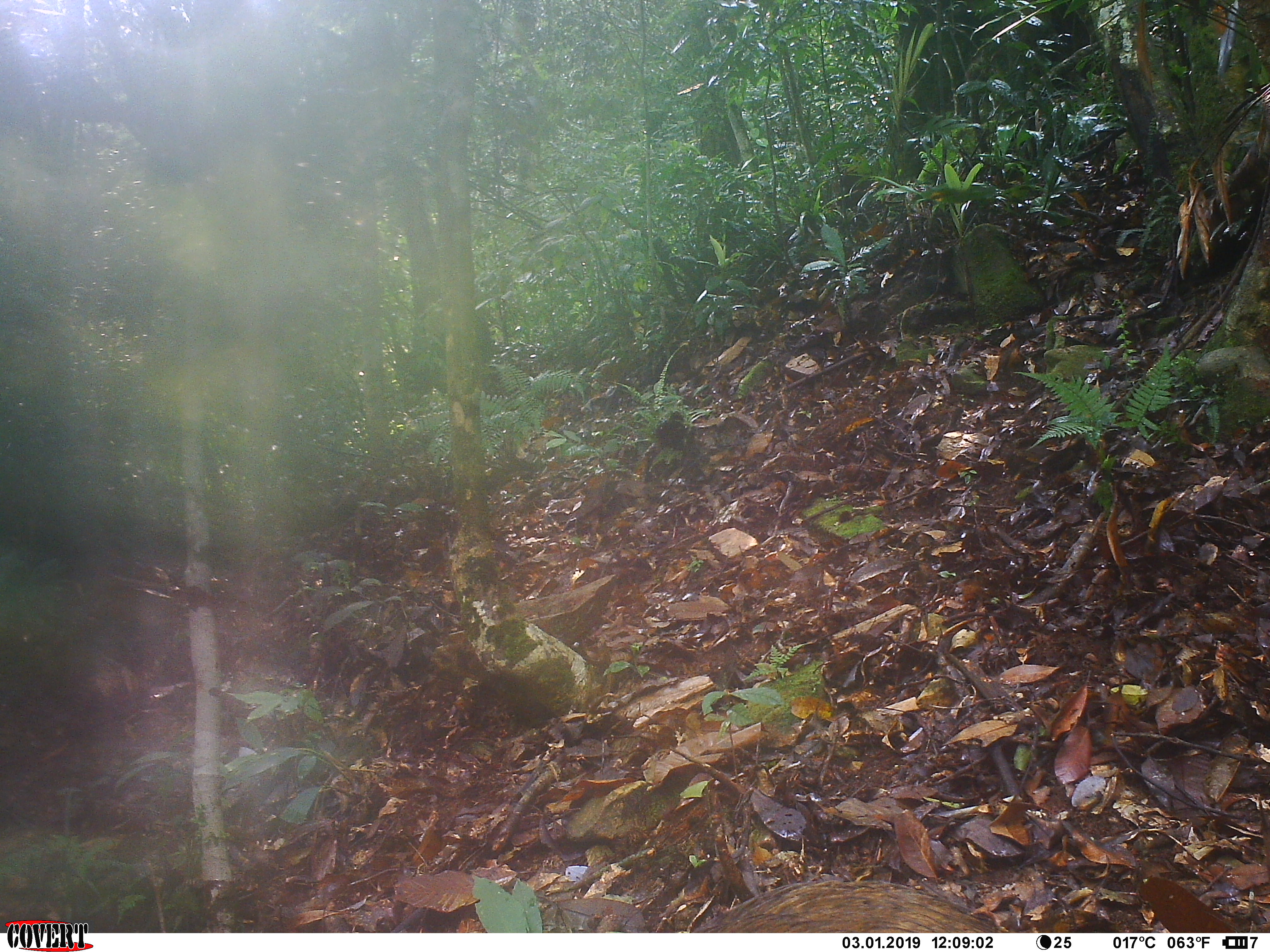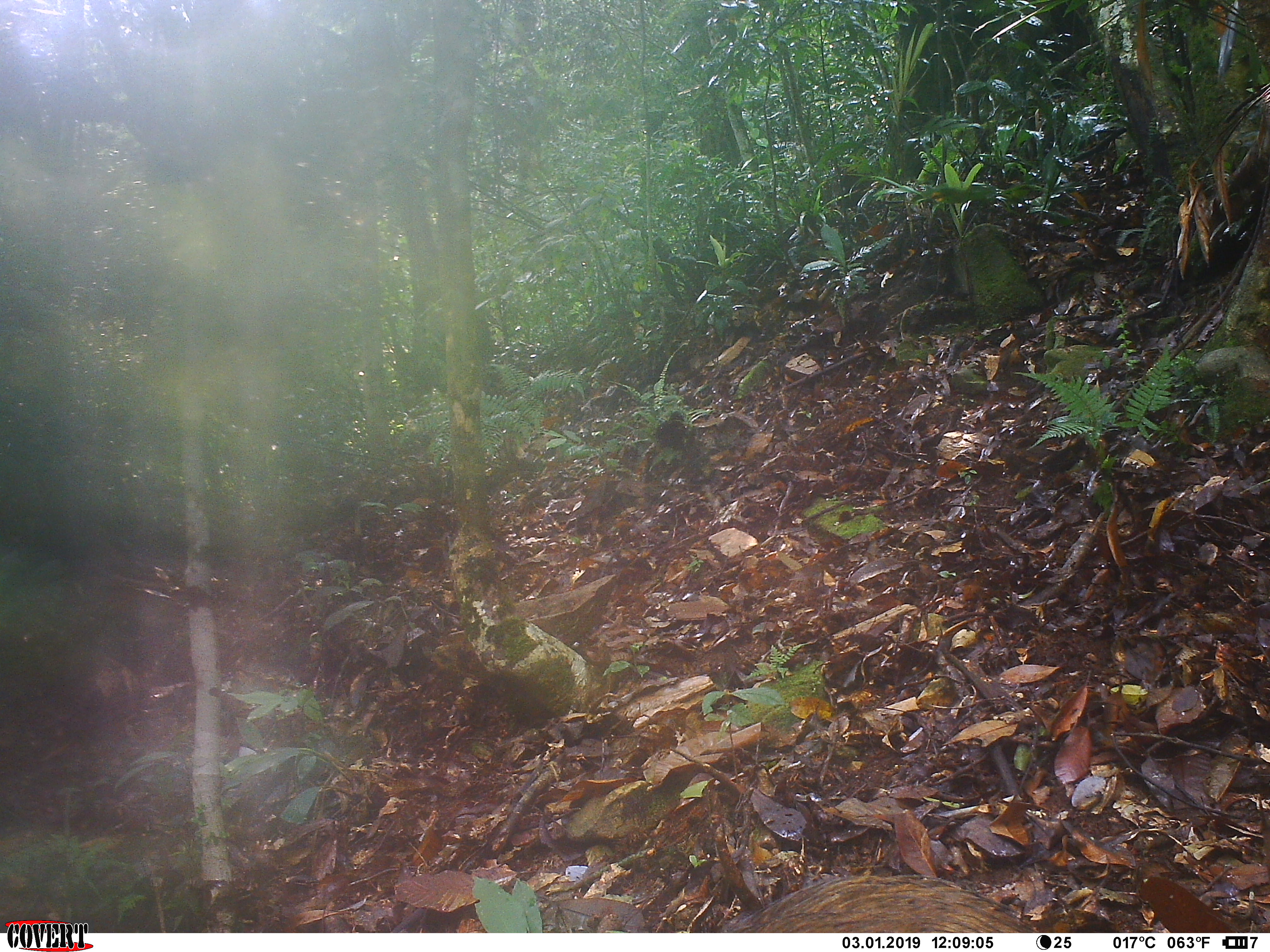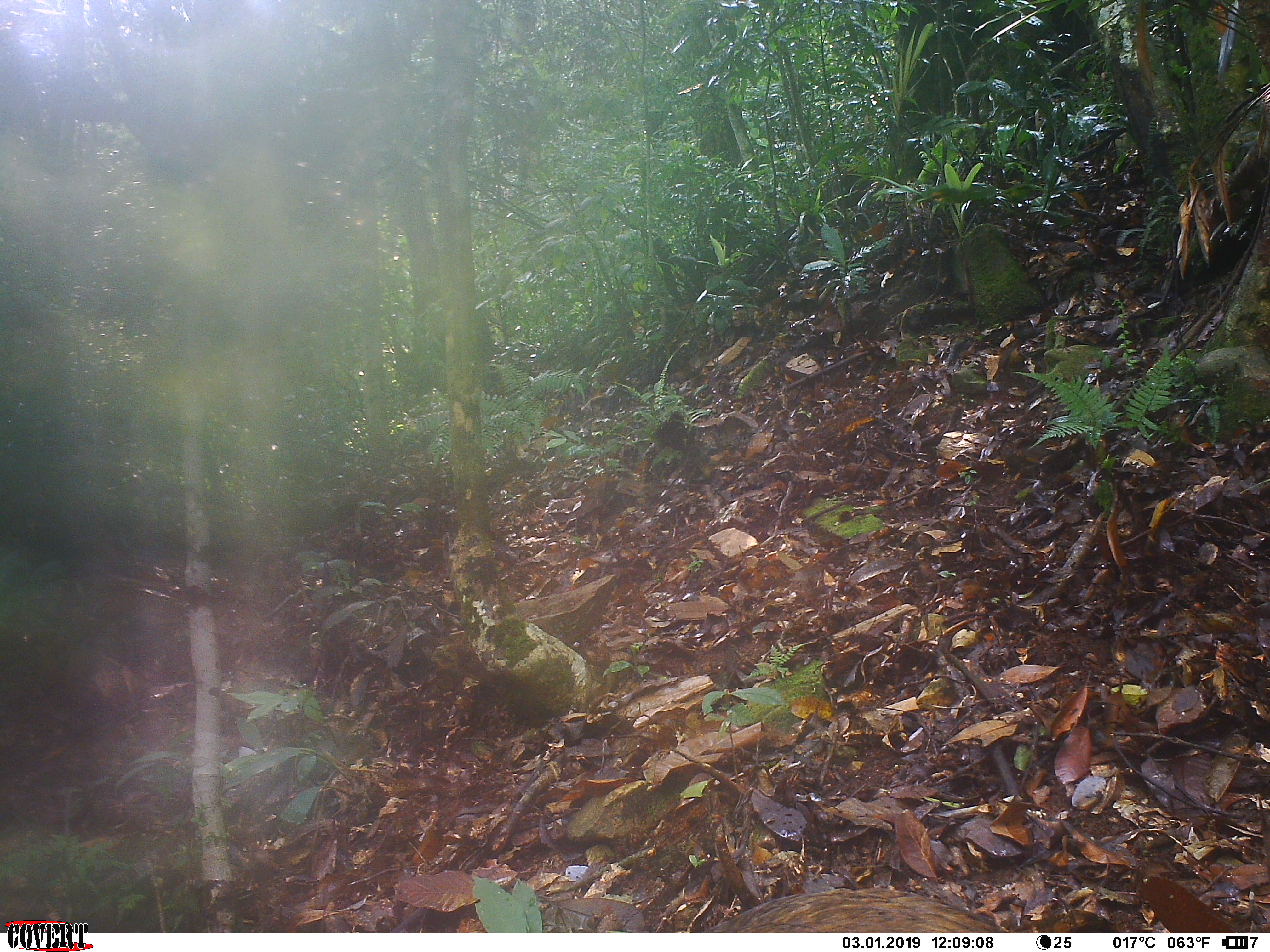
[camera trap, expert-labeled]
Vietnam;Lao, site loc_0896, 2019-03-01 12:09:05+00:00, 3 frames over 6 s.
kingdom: Animalia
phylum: Chordata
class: Mammalia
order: Artiodactyla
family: Suidae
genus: Sus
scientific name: Sus scrofa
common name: eurasian wild pig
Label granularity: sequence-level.